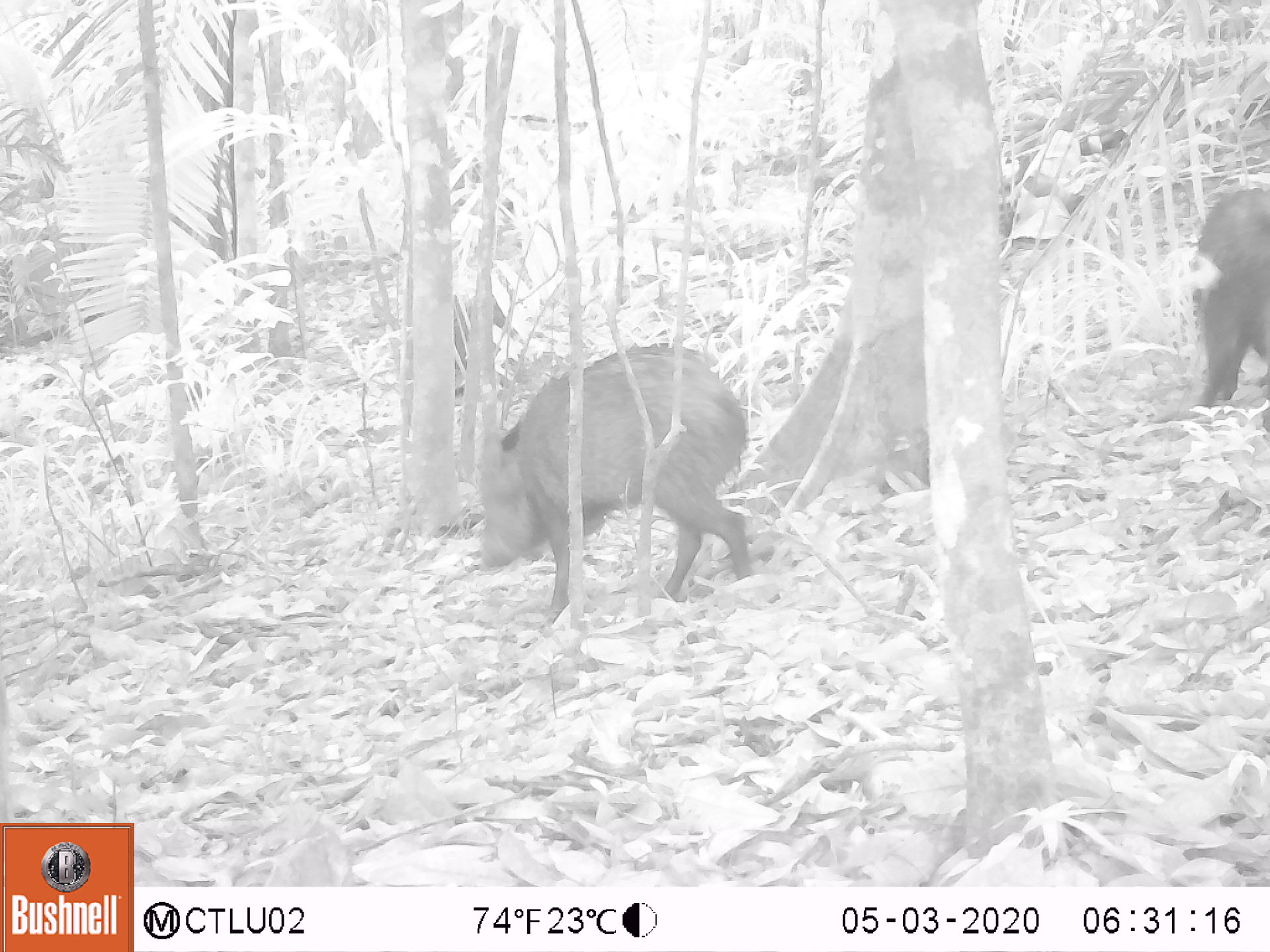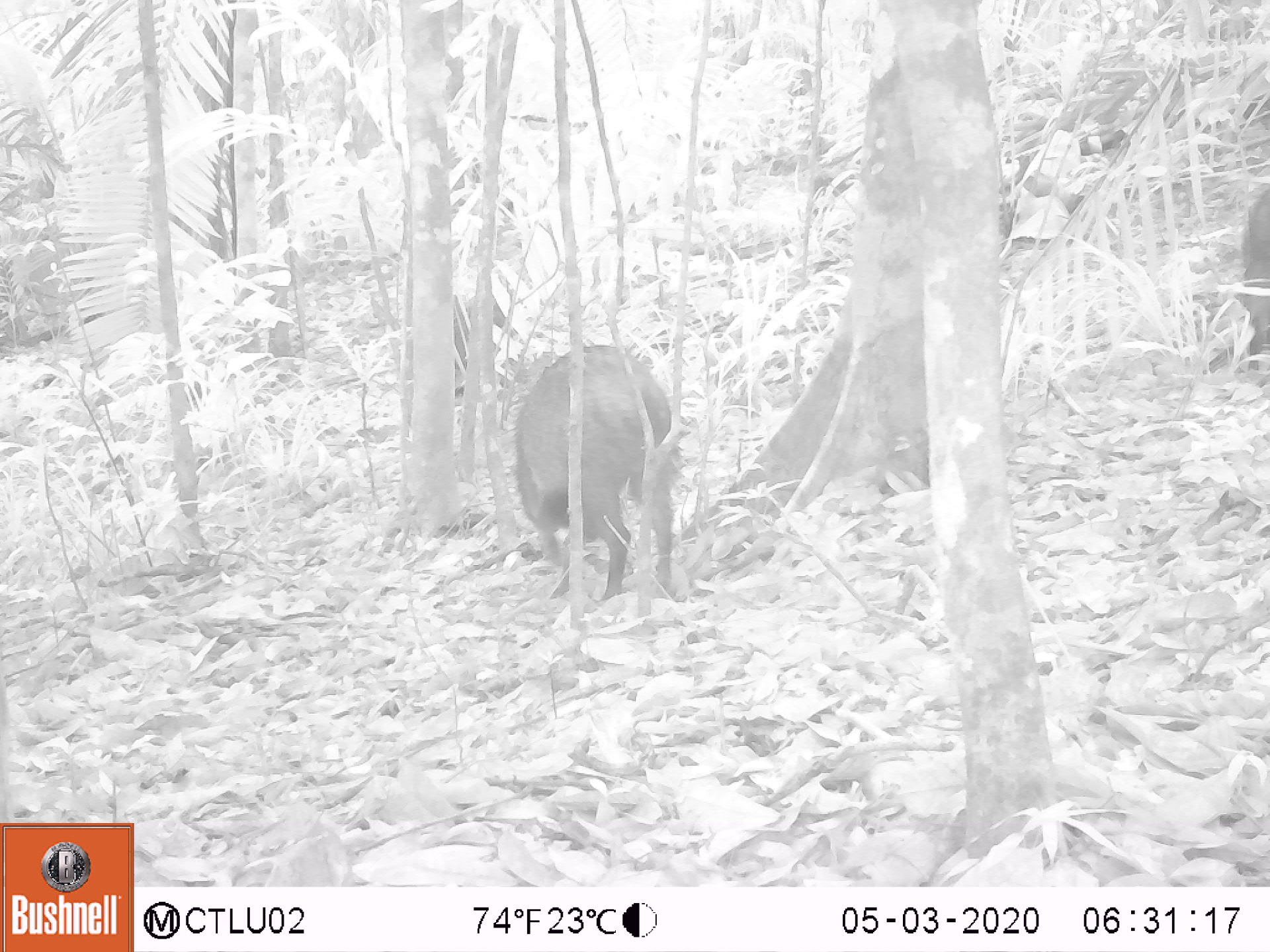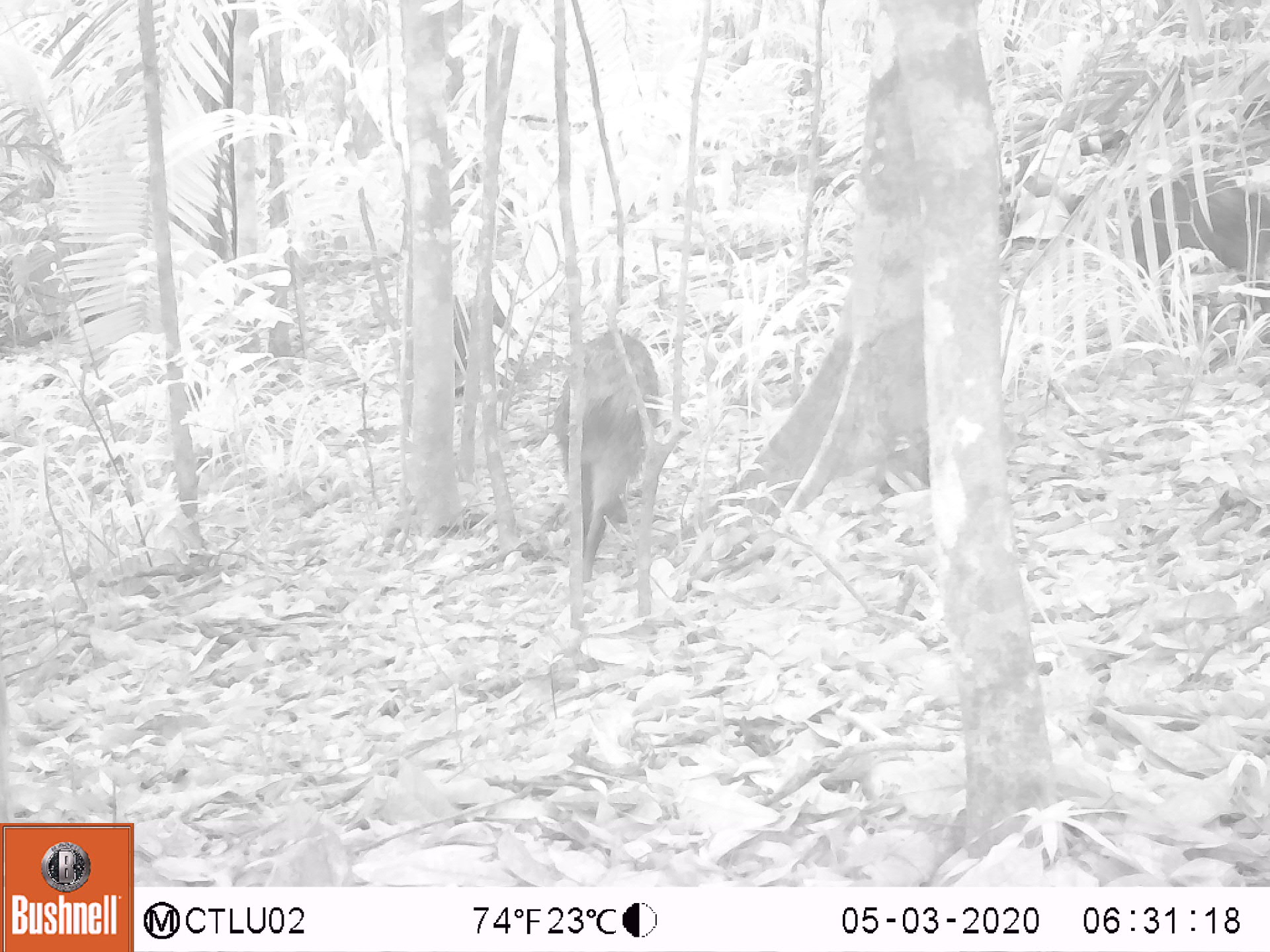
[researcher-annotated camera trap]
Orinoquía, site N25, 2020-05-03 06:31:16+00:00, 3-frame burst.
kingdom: Animalia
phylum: Chordata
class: Mammalia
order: Artiodactyla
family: Tayassuidae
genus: Pecari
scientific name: Pecari tajacu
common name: collared peccary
Collared peccary (Pecari tajacu).